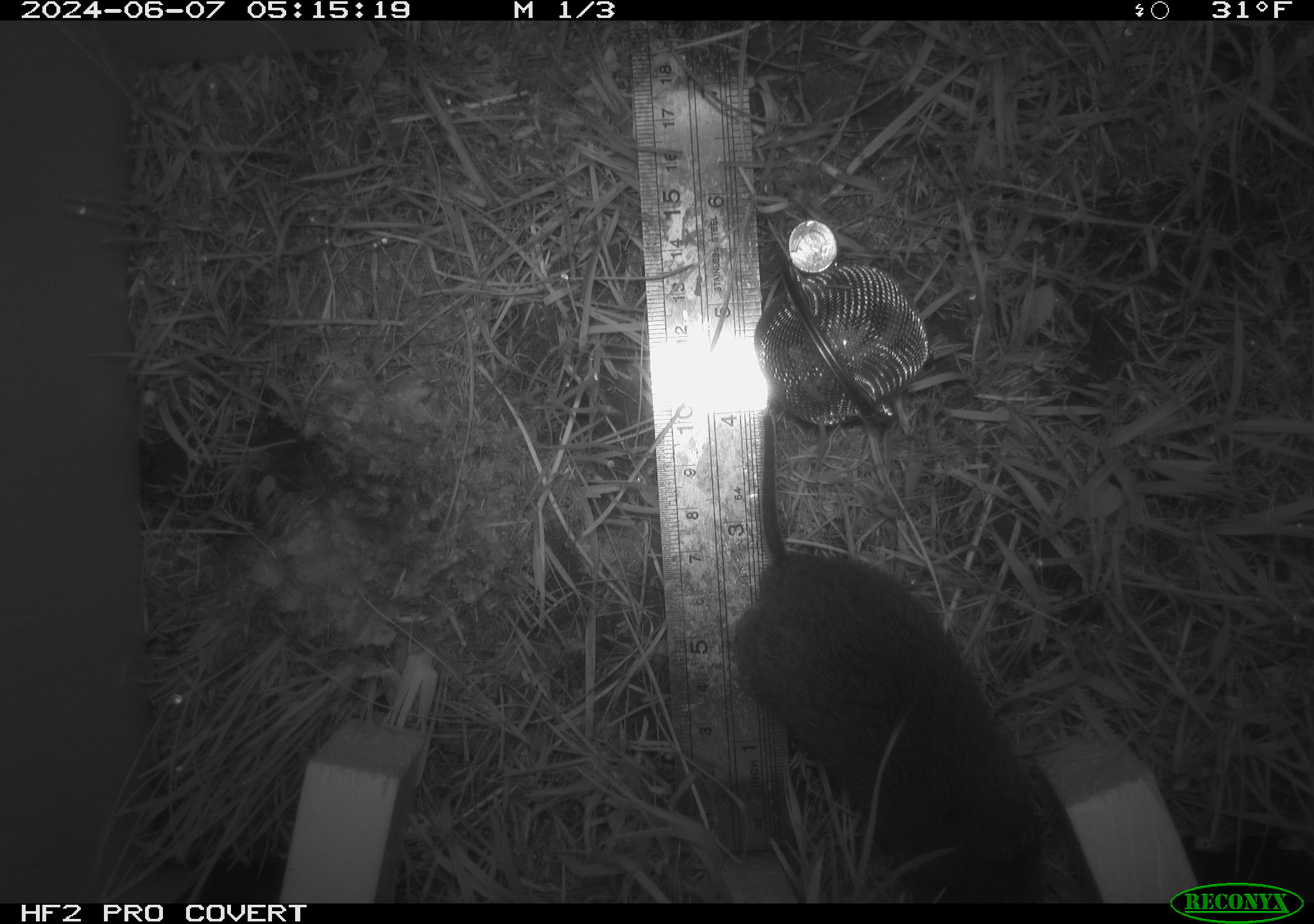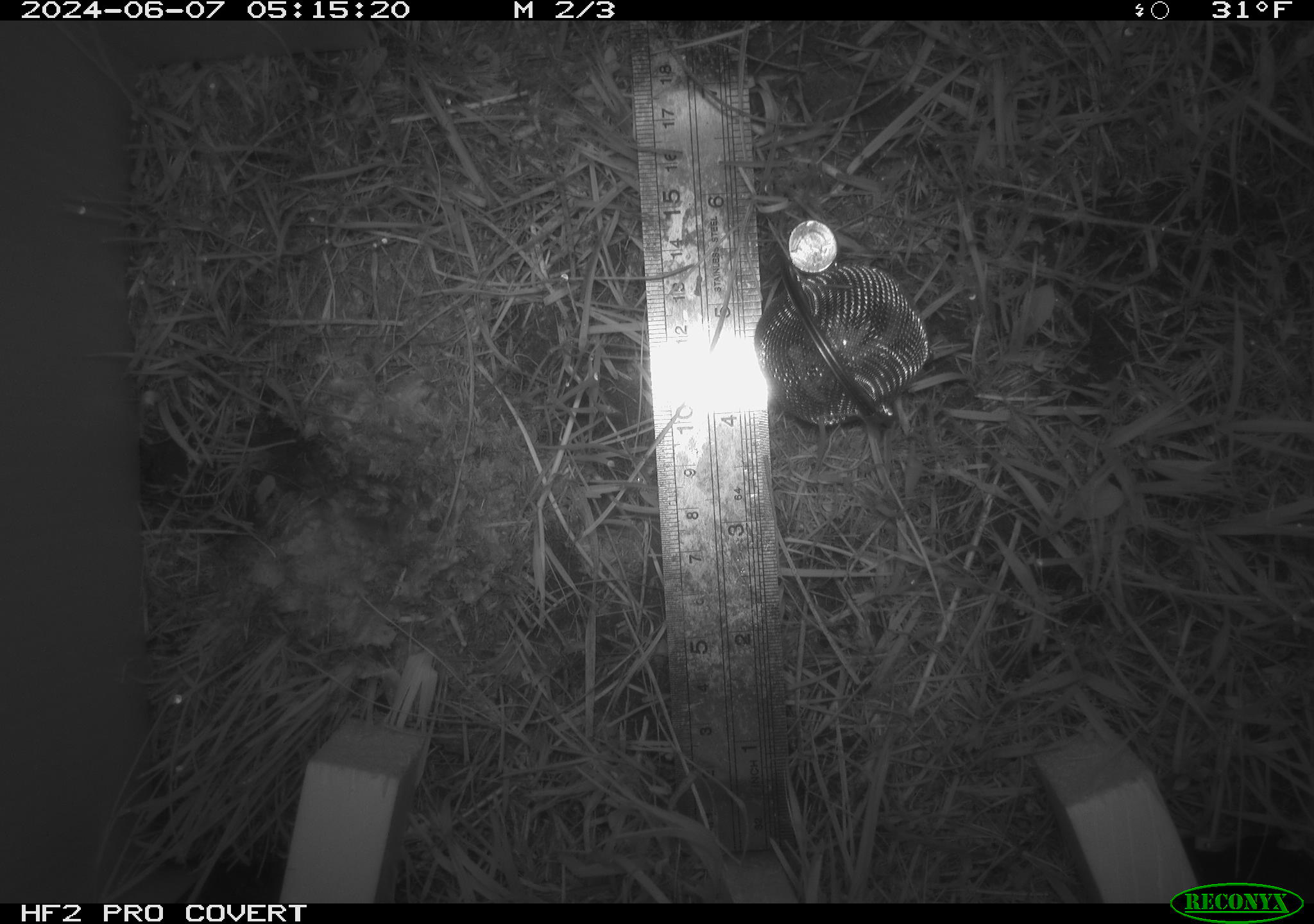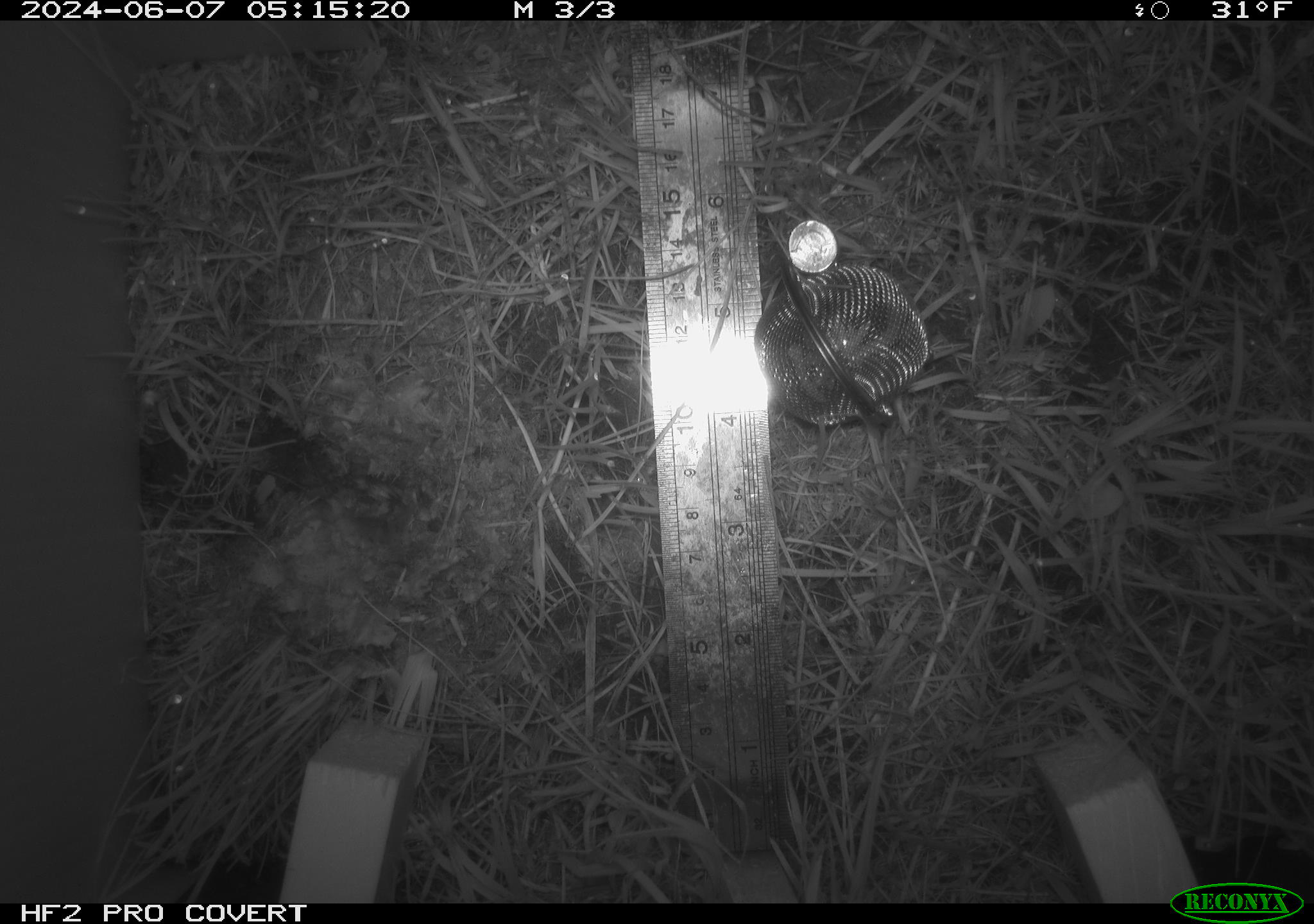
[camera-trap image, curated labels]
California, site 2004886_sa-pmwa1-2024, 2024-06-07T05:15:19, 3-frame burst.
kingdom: Animalia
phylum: Chordata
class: Mammalia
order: Rodentia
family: Cricetidae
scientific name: Arvicolinae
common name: voles, lemmings, and muskrats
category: arvicolinae subfamily